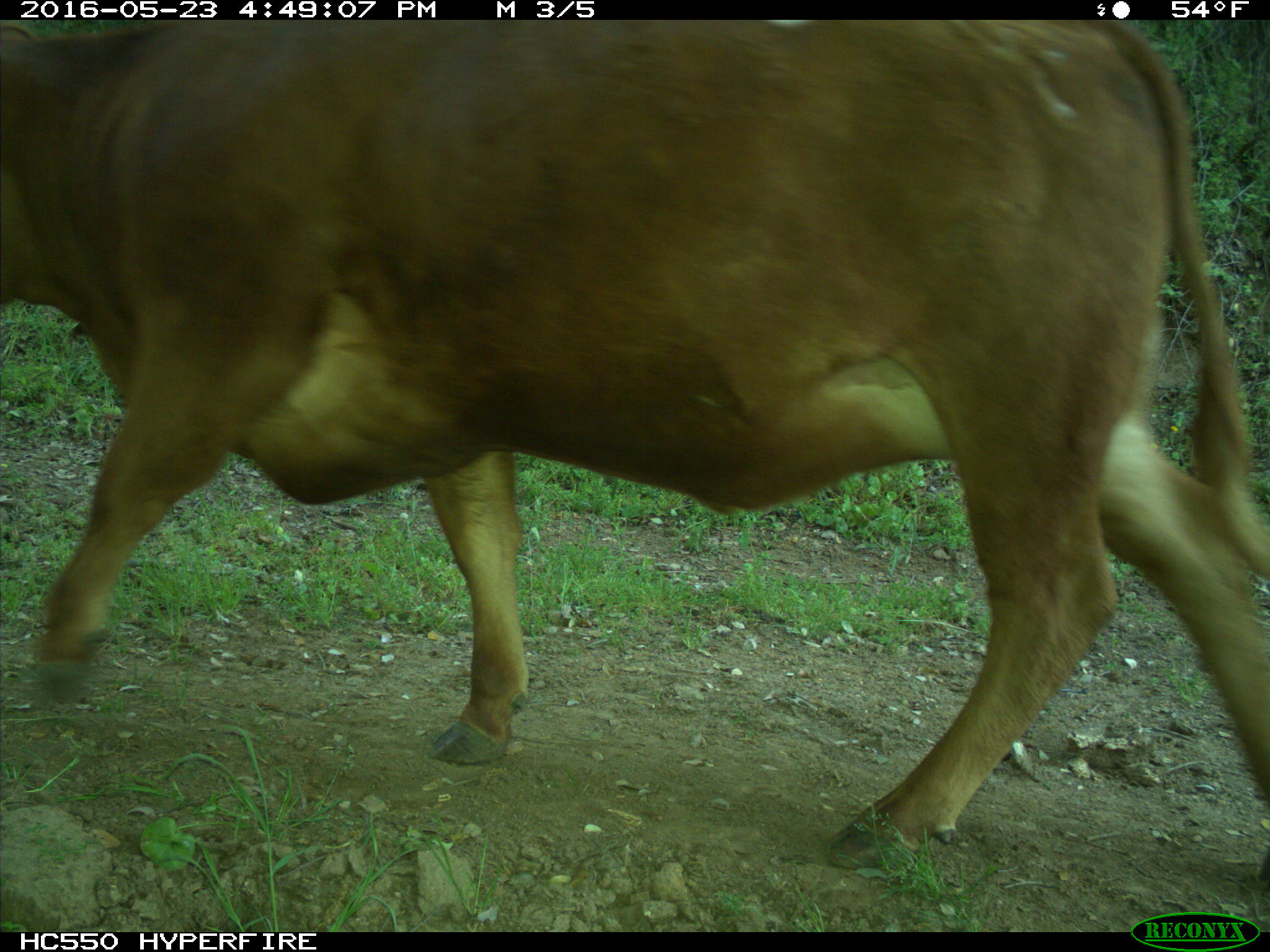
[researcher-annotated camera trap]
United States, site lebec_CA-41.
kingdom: Animalia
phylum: Chordata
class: Mammalia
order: Artiodactyla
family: Bovidae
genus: Bos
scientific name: Bos taurus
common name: domestic cow